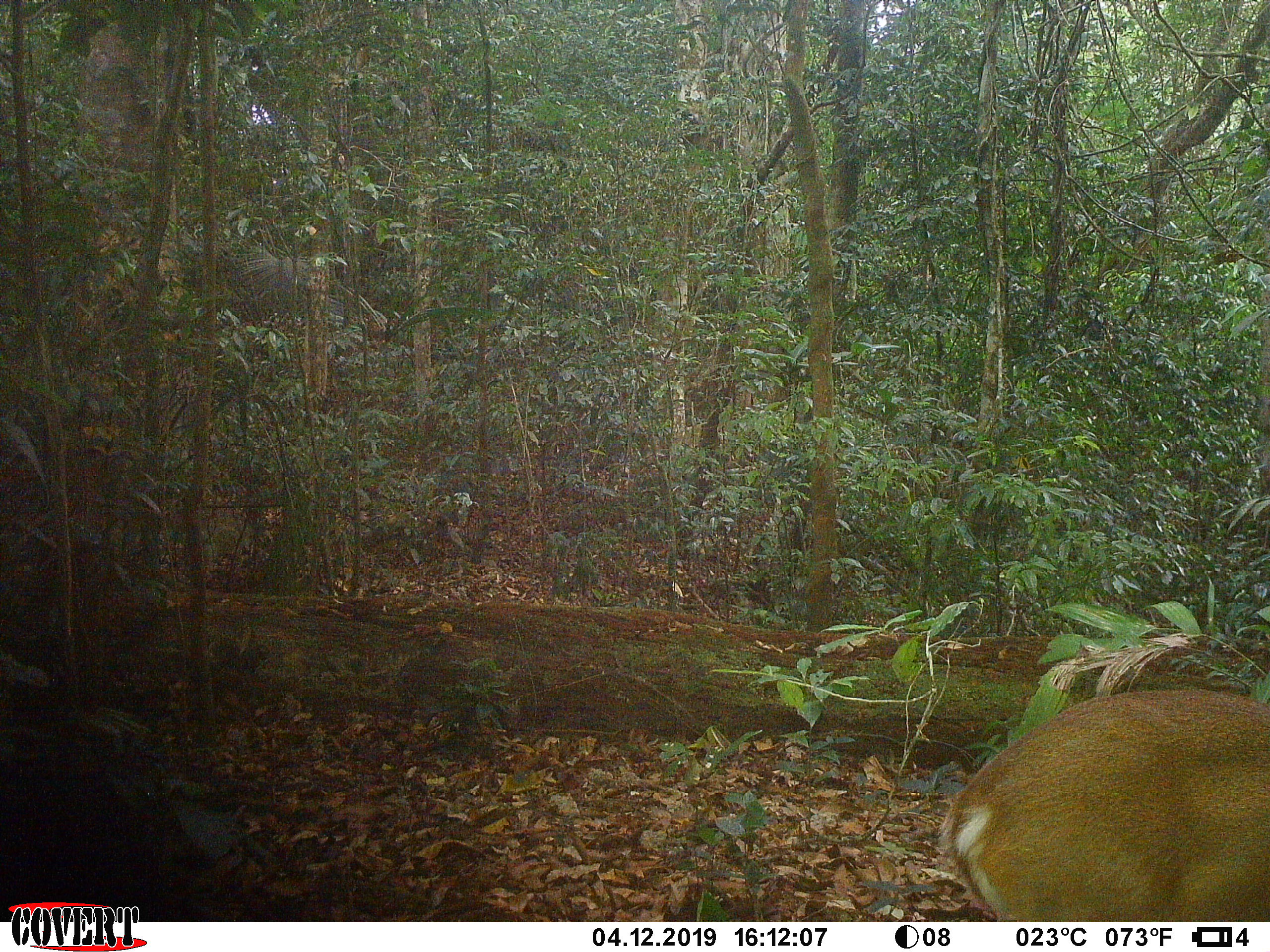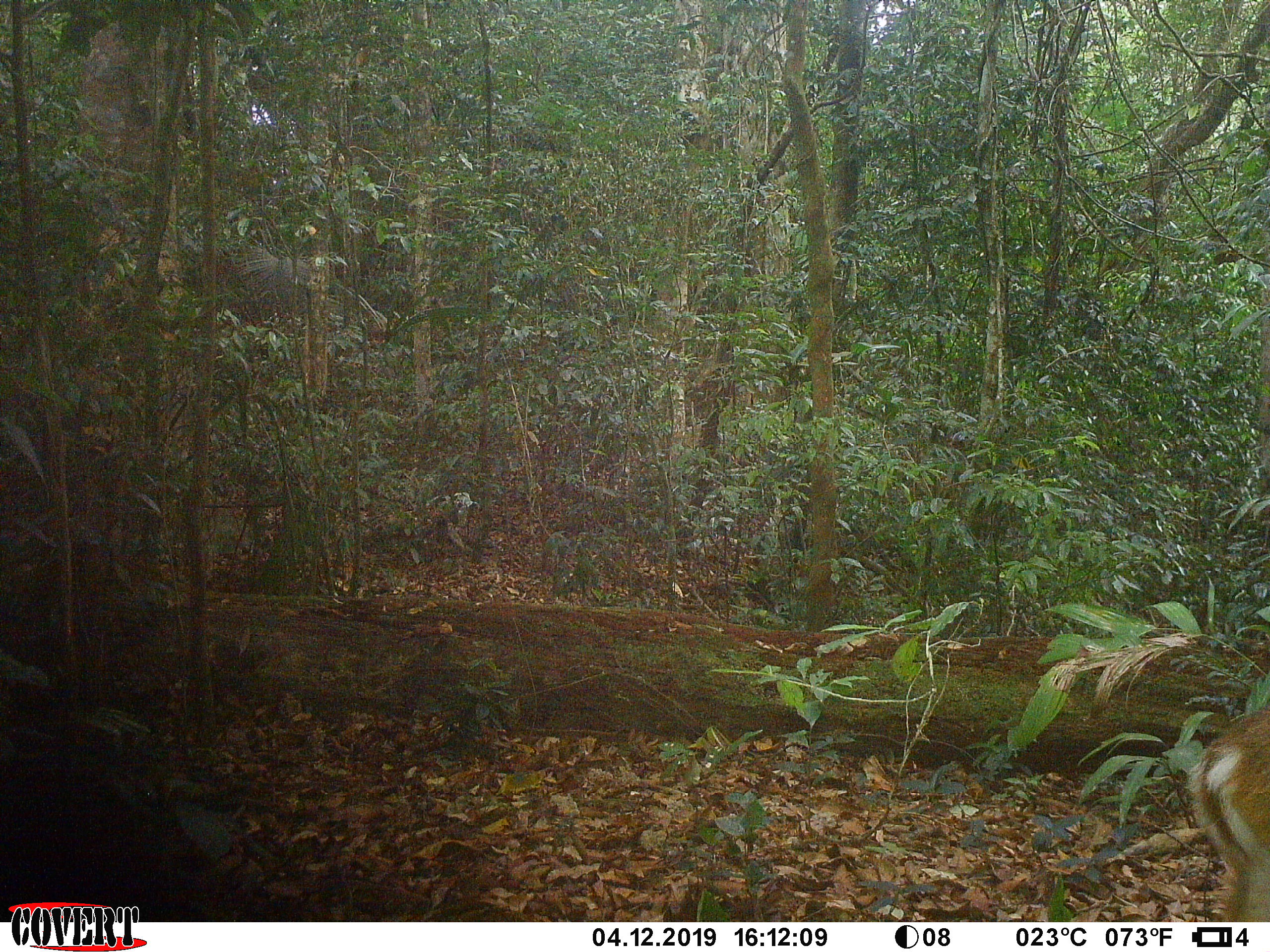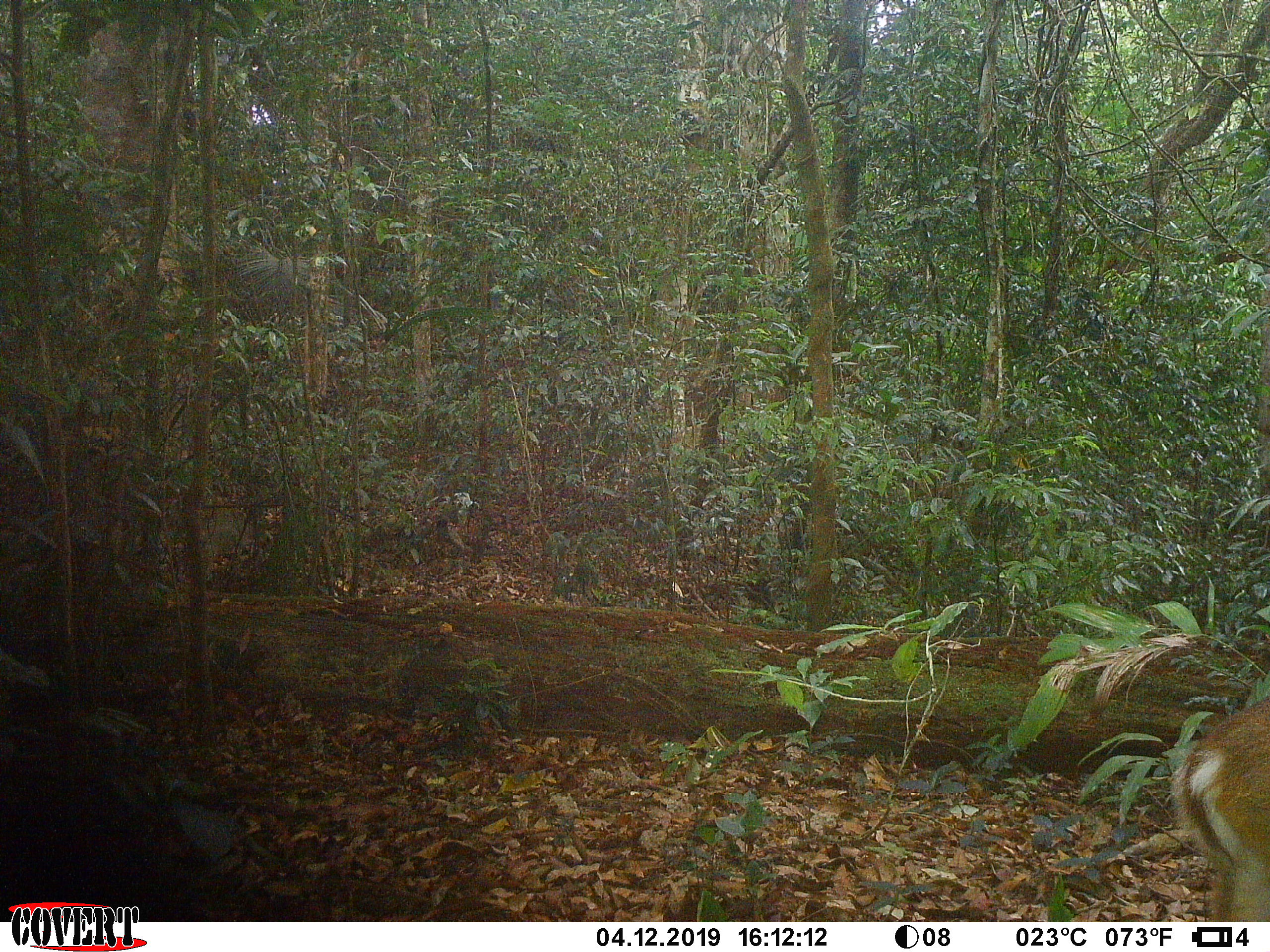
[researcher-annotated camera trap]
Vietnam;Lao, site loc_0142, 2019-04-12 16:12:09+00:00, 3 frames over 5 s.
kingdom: Animalia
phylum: Chordata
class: Mammalia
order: Artiodactyla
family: Cervidae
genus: Muntiacus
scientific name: Muntiacus vuquangensis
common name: large-antlered muntjac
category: large antlered muntjac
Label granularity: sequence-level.